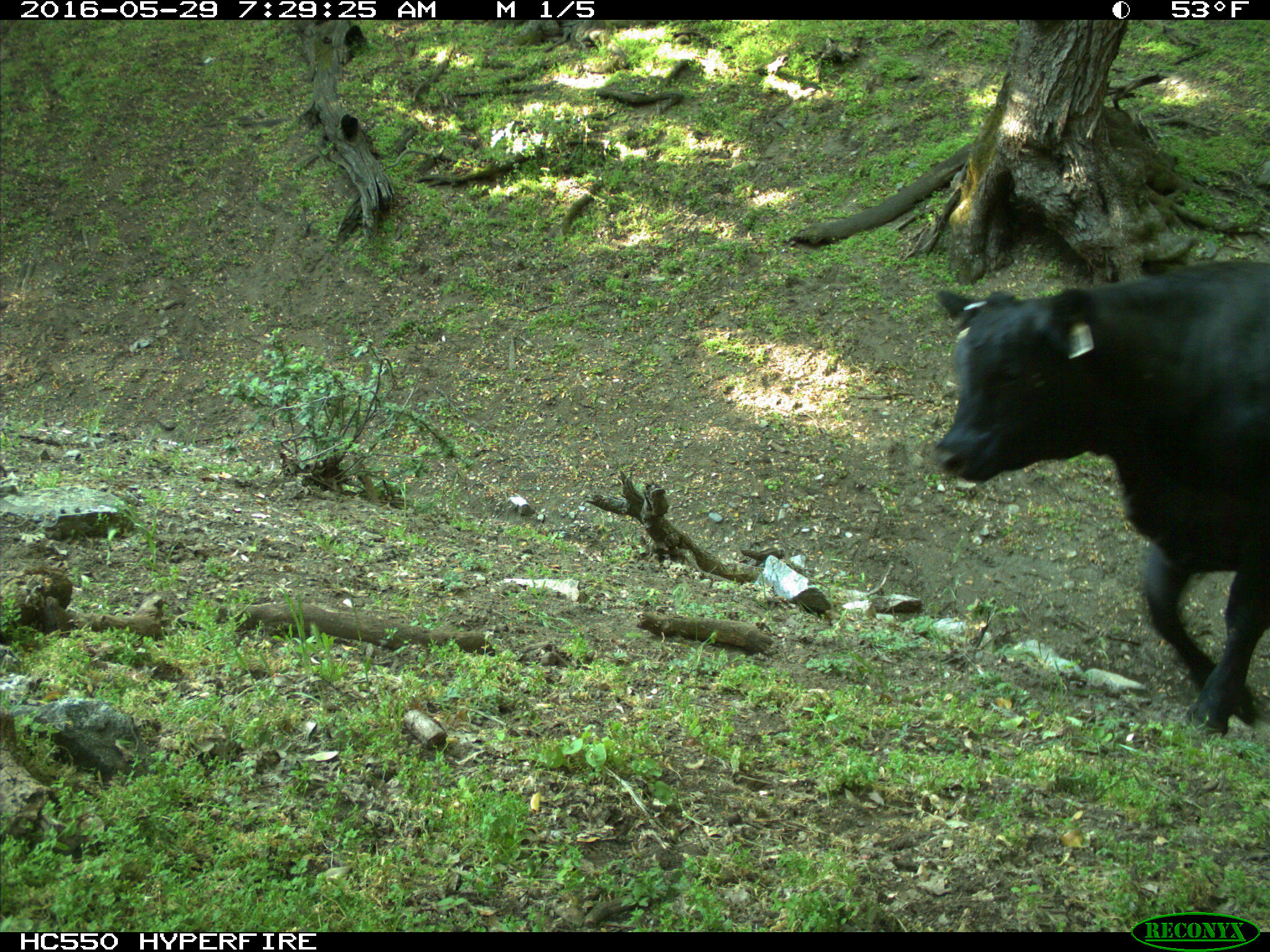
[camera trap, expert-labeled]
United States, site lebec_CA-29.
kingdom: Animalia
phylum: Chordata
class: Mammalia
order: Artiodactyla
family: Bovidae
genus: Bos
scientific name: Bos taurus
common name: domestic cow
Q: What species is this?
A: Bos taurus (domestic cow).